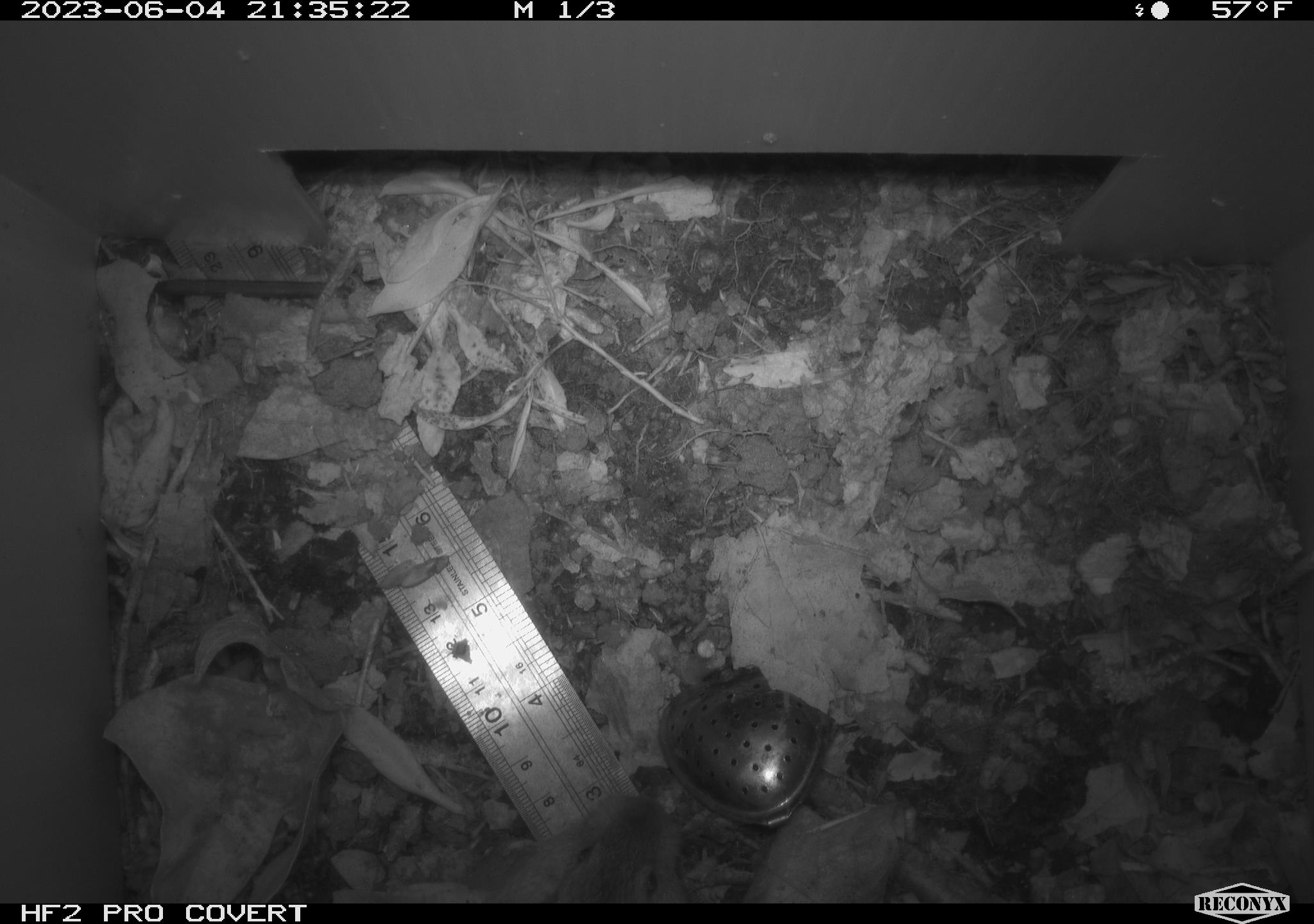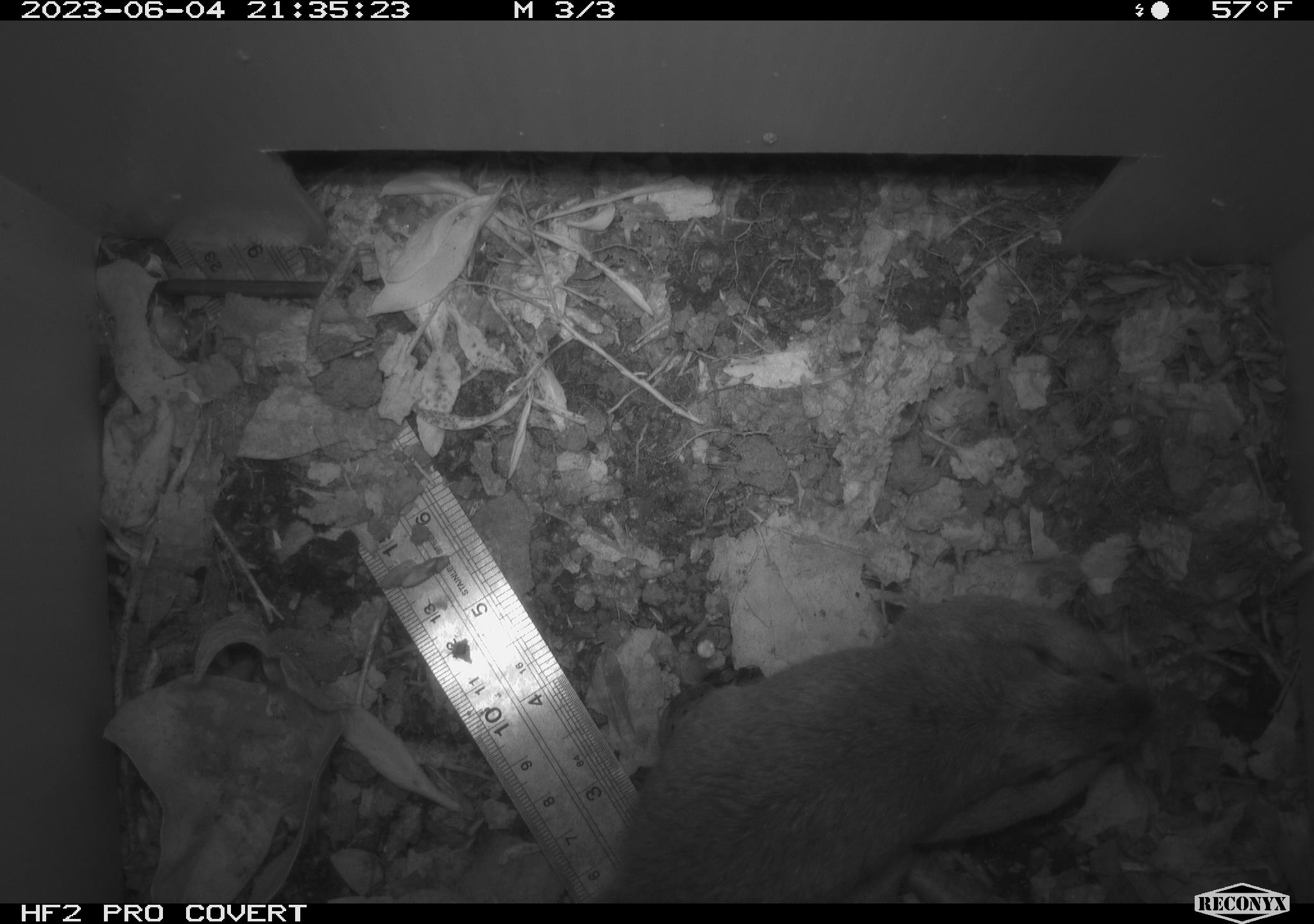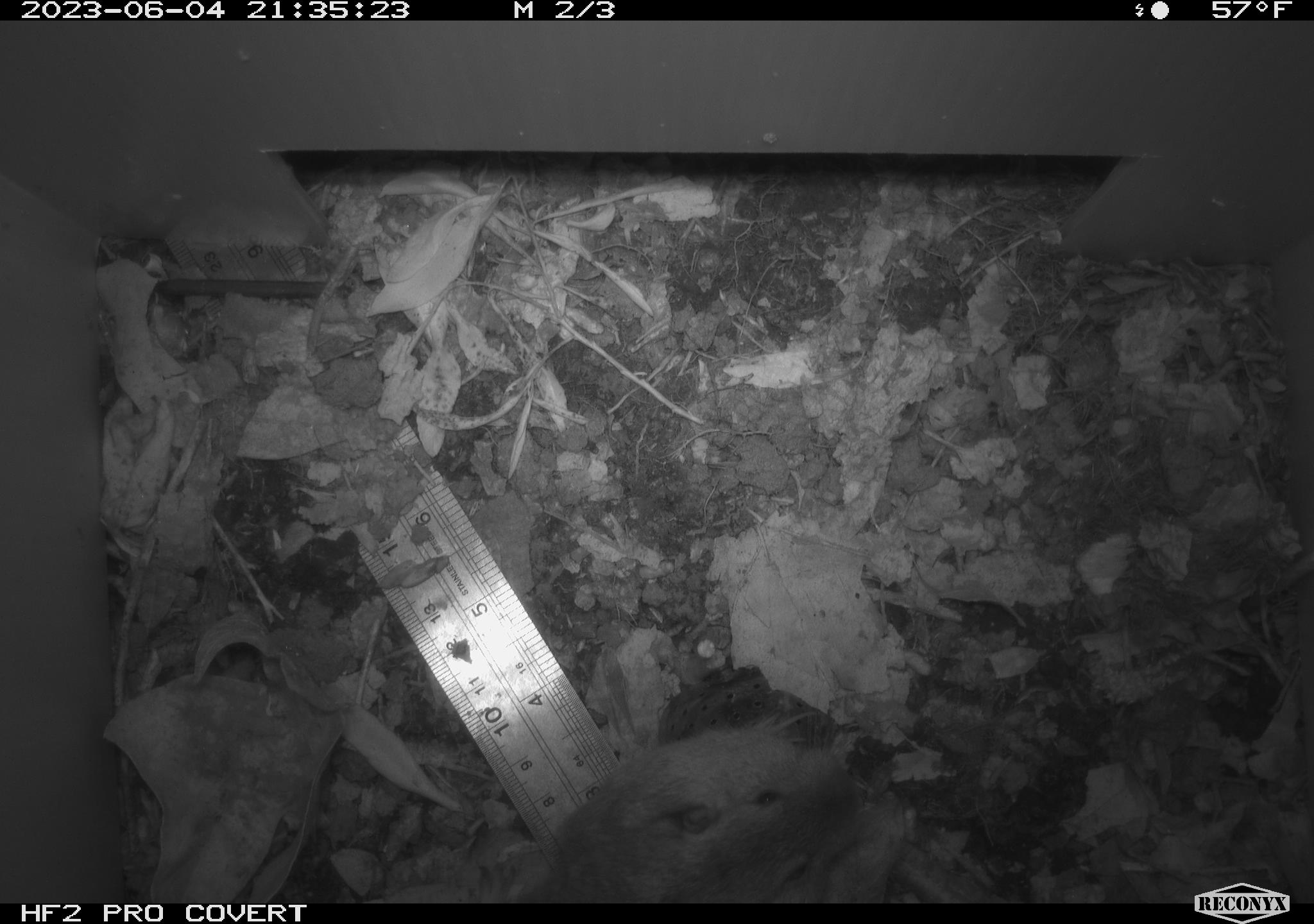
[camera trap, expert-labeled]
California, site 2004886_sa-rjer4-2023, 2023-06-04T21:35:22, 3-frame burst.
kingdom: Animalia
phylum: Chordata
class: Mammalia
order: Rodentia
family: Geomyidae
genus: Megascapheus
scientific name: Megascapheus bottae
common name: botta's pocket gopher